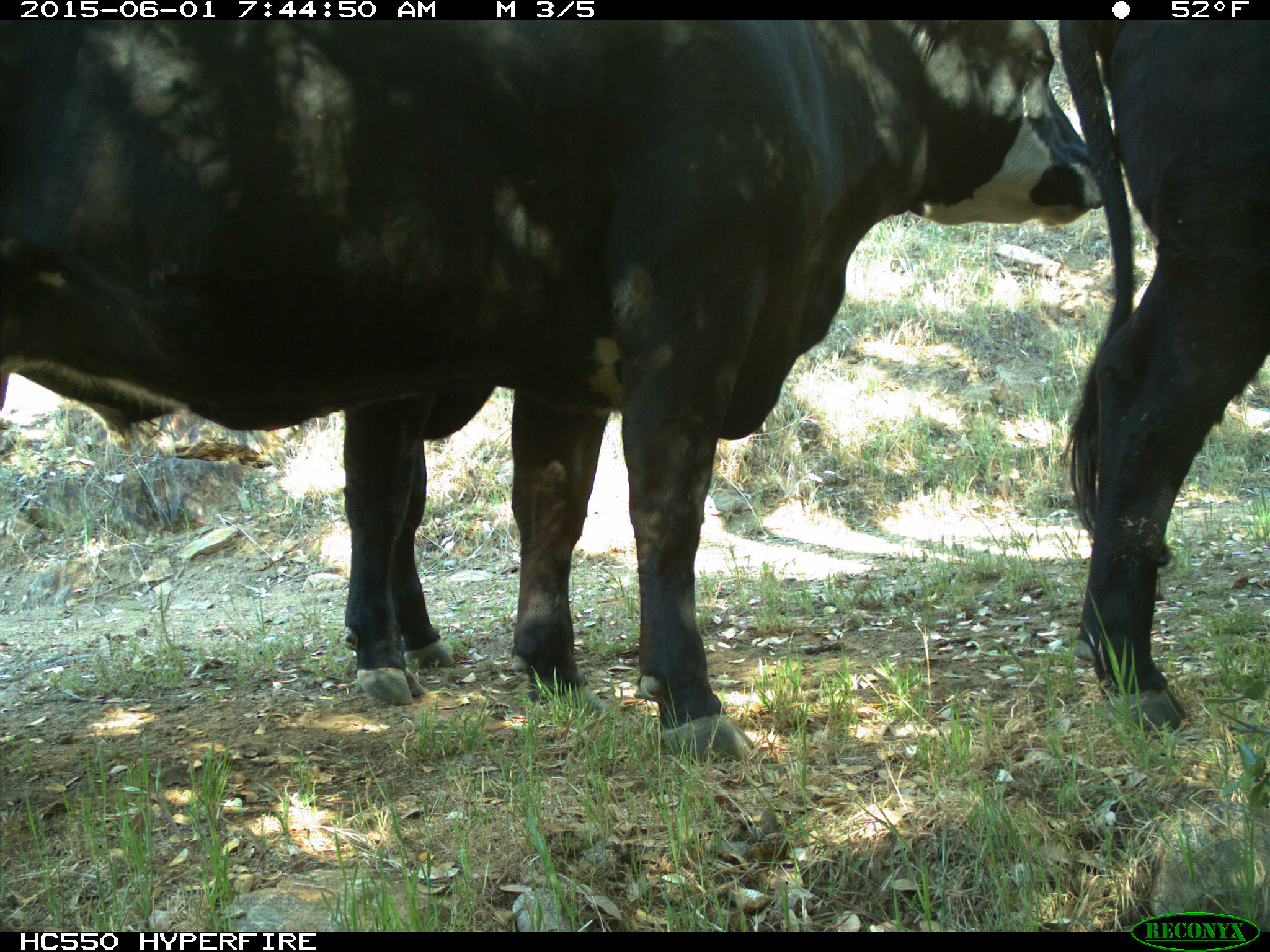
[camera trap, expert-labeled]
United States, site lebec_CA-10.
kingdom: Animalia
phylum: Chordata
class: Mammalia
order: Artiodactyla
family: Bovidae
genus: Bos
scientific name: Bos taurus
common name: domestic cow